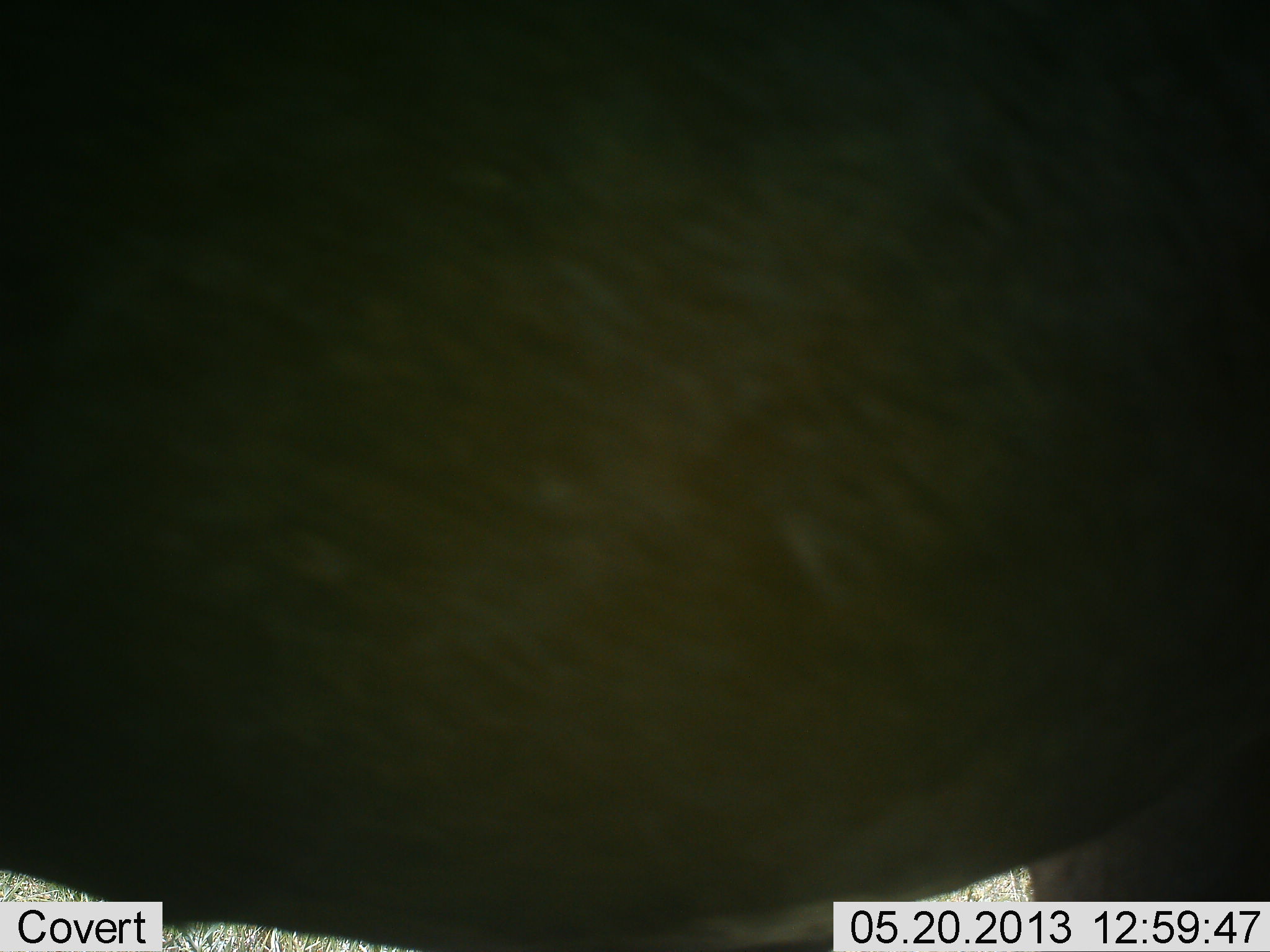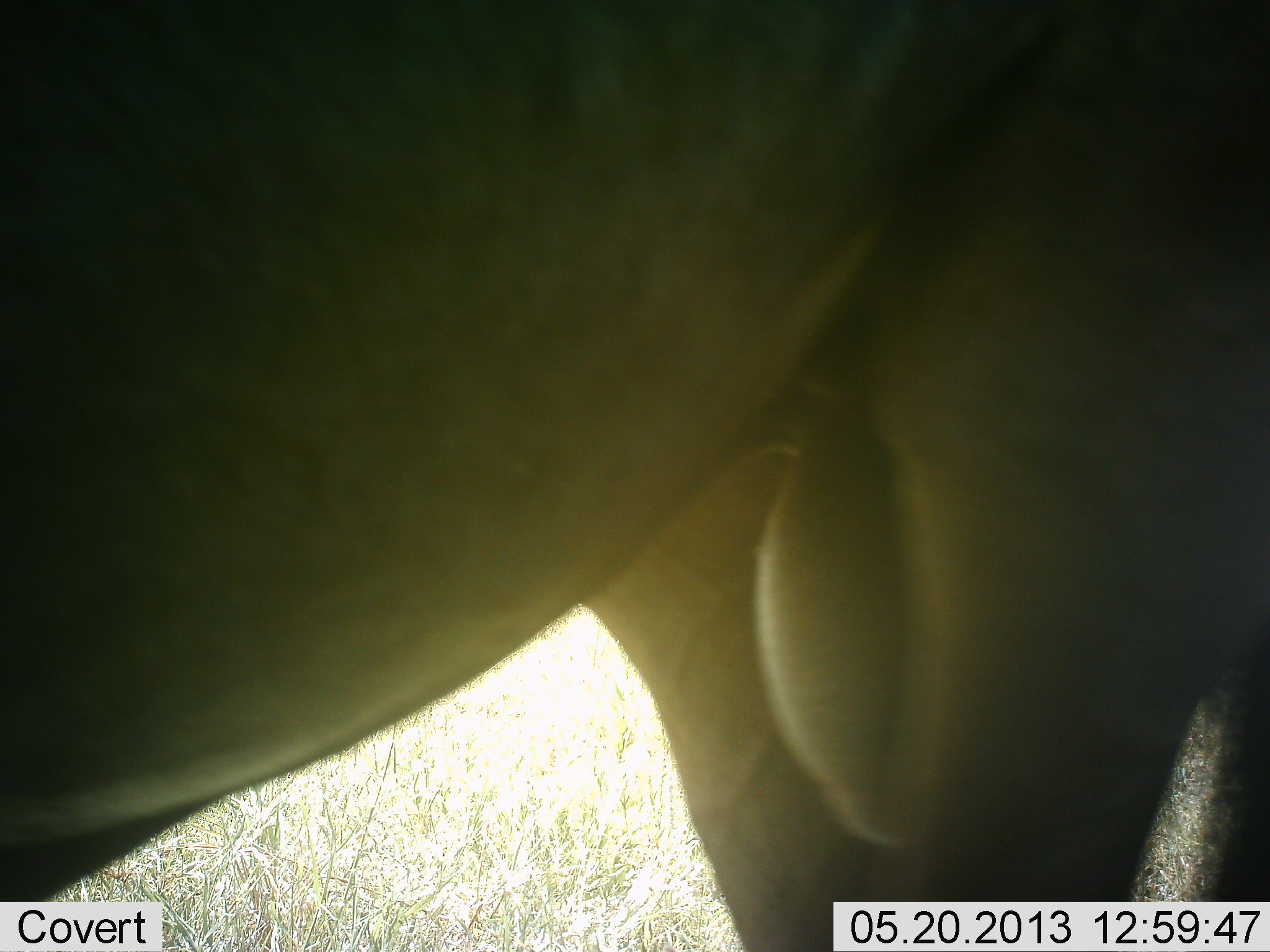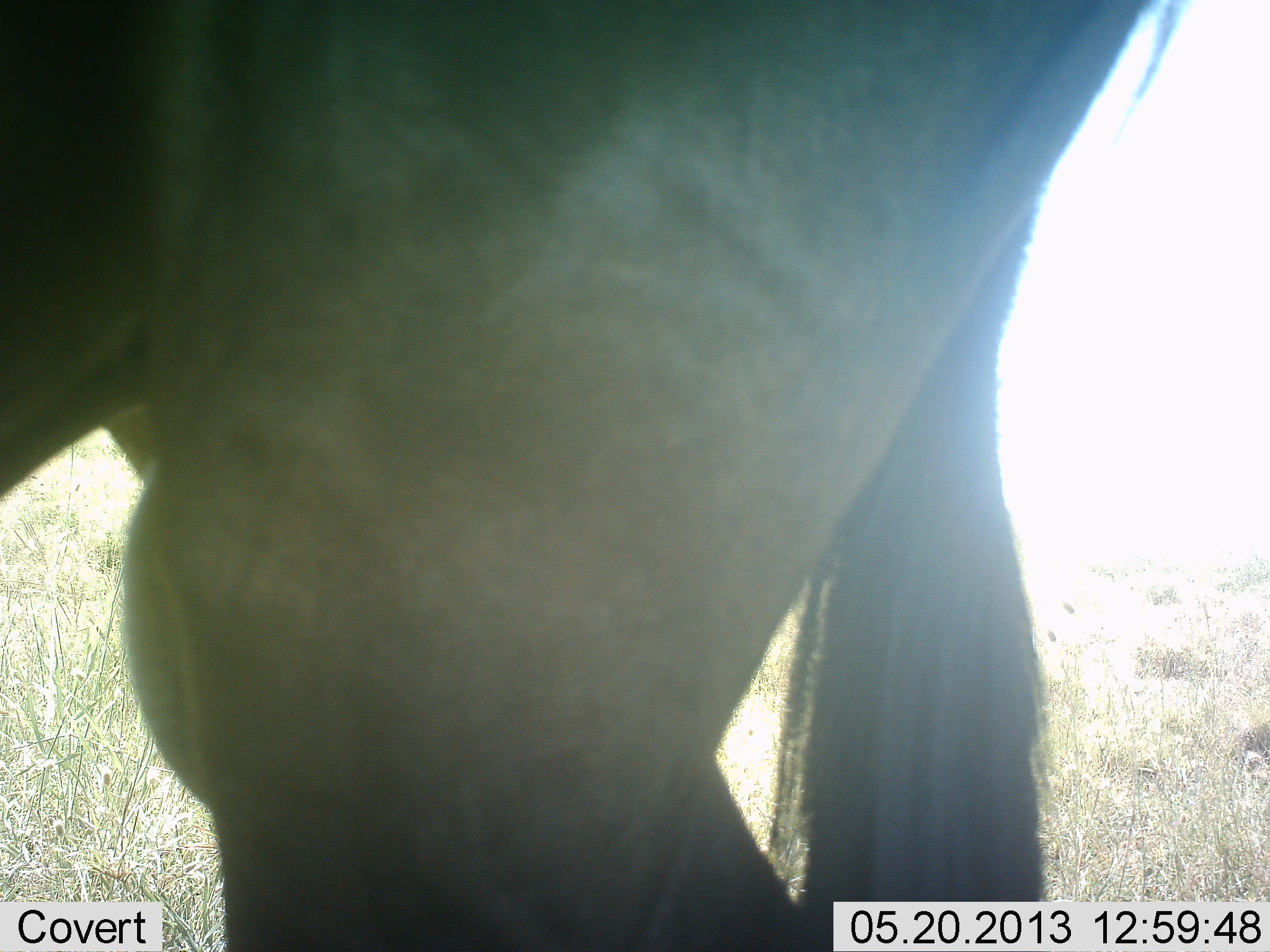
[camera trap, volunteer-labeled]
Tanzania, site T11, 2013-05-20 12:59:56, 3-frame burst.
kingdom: Animalia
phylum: Chordata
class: Mammalia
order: Artiodactyla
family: Bovidae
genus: Connochaetes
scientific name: Connochaetes taurinus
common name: blue wildebeest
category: wildebeest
Wildebeest (blue wildebeest) (Connochaetes taurinus), count 1. Behavior (volunteer vote fractions): standing 36%, resting 0%, moving 55%, interacting 9%. Young present (vote fraction): 0%. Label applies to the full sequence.